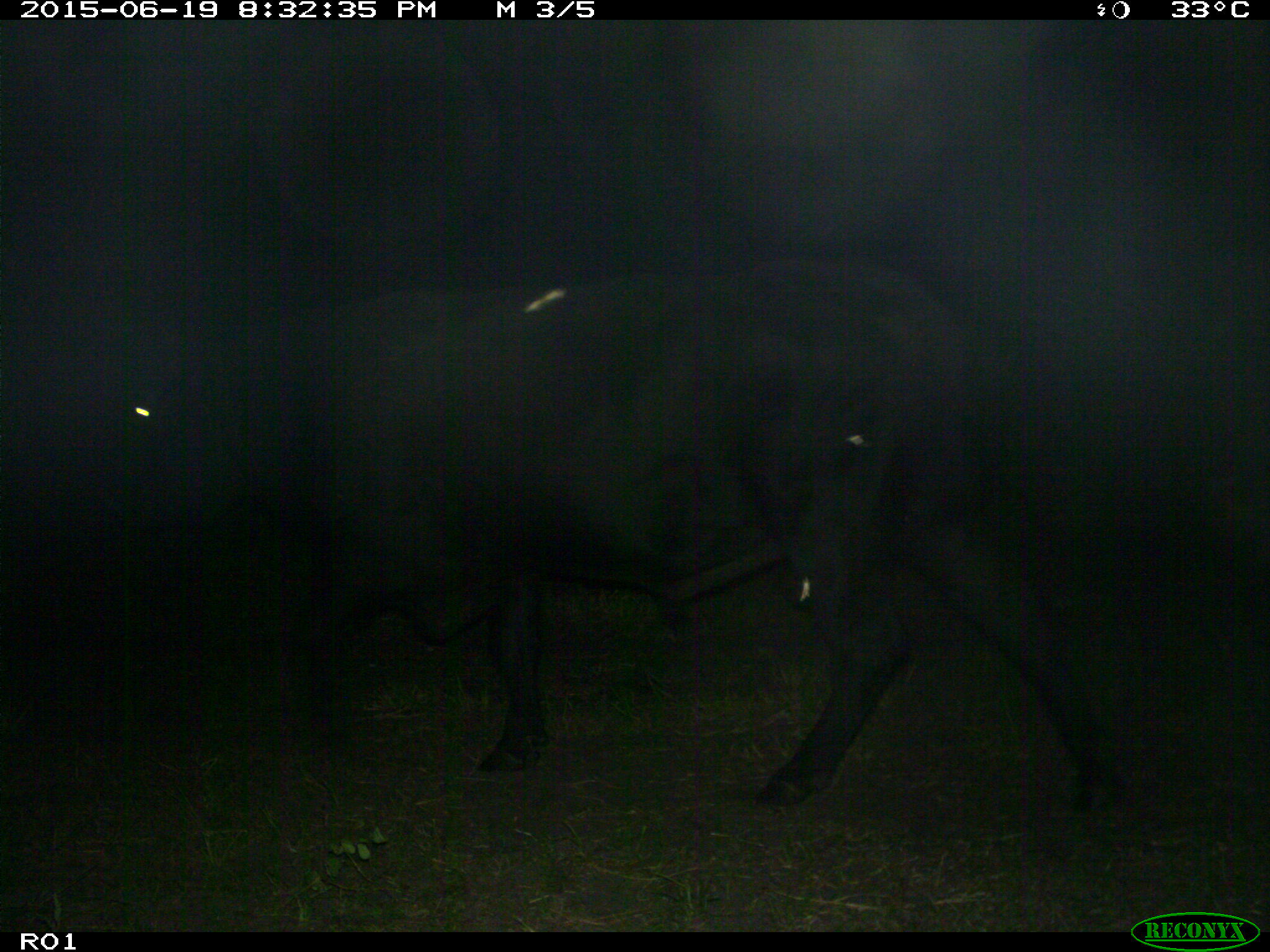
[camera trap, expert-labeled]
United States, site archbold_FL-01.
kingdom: Animalia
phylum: Chordata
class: Mammalia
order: Artiodactyla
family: Bovidae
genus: Bos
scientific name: Bos taurus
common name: domestic cow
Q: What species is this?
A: Bos taurus (domestic cow).